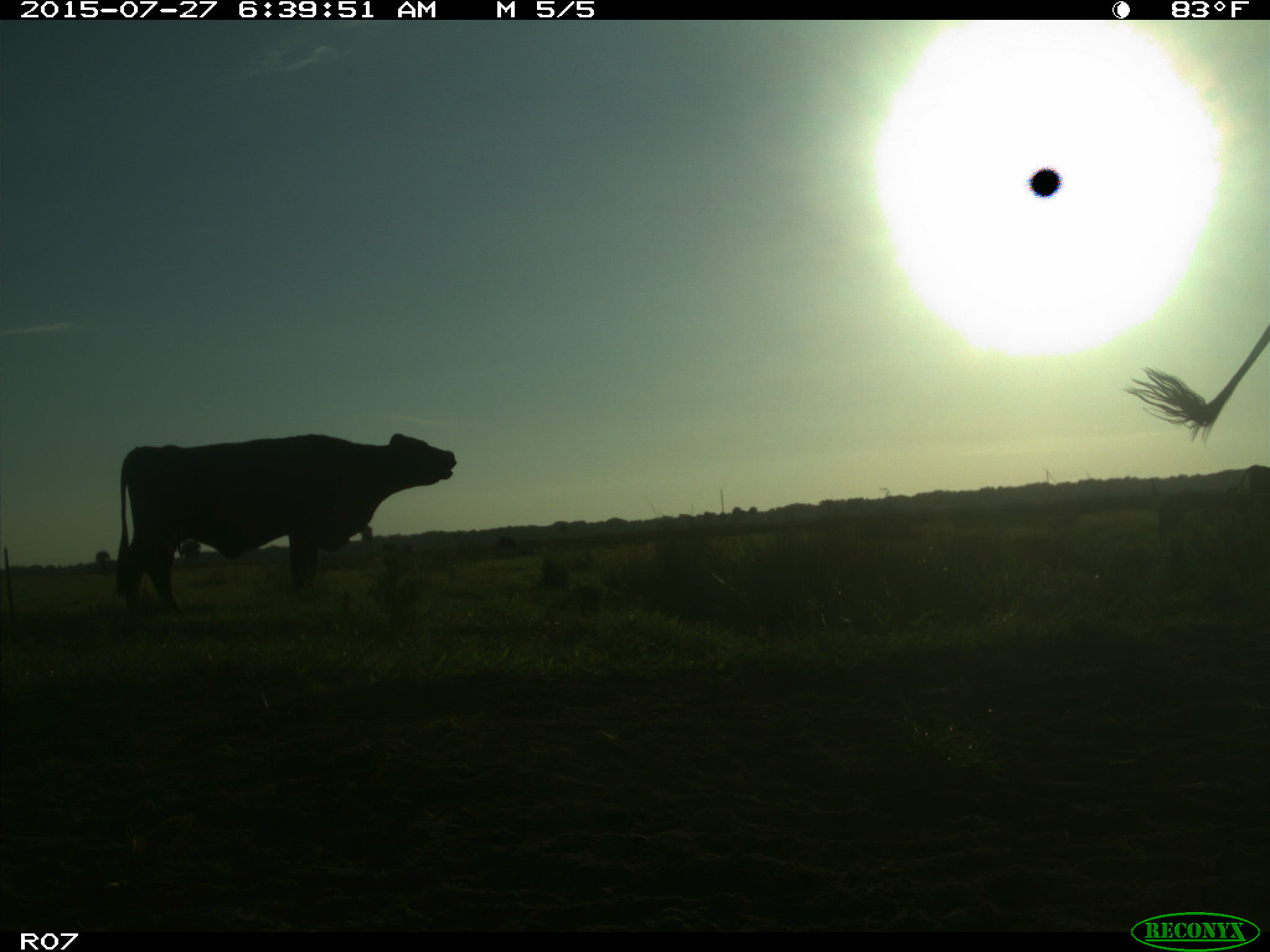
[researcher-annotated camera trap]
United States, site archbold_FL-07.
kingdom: Animalia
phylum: Chordata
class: Mammalia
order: Artiodactyla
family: Bovidae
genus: Bos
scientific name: Bos taurus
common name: domestic cow